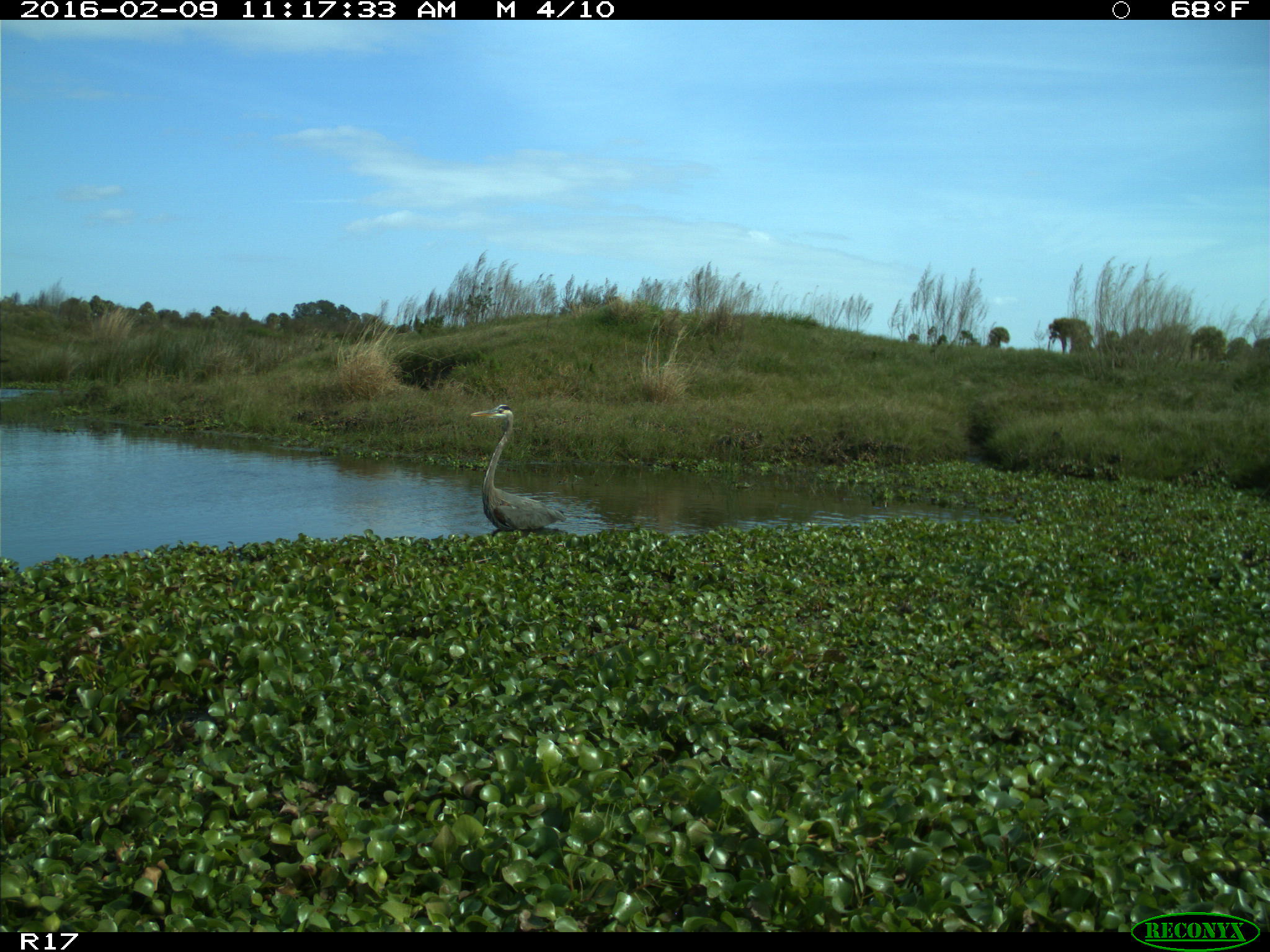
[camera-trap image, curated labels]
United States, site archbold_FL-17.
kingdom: Animalia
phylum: Chordata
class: Aves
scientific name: Aves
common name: birds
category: unidentified bird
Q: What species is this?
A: Unidentified bird (birds) (Aves).